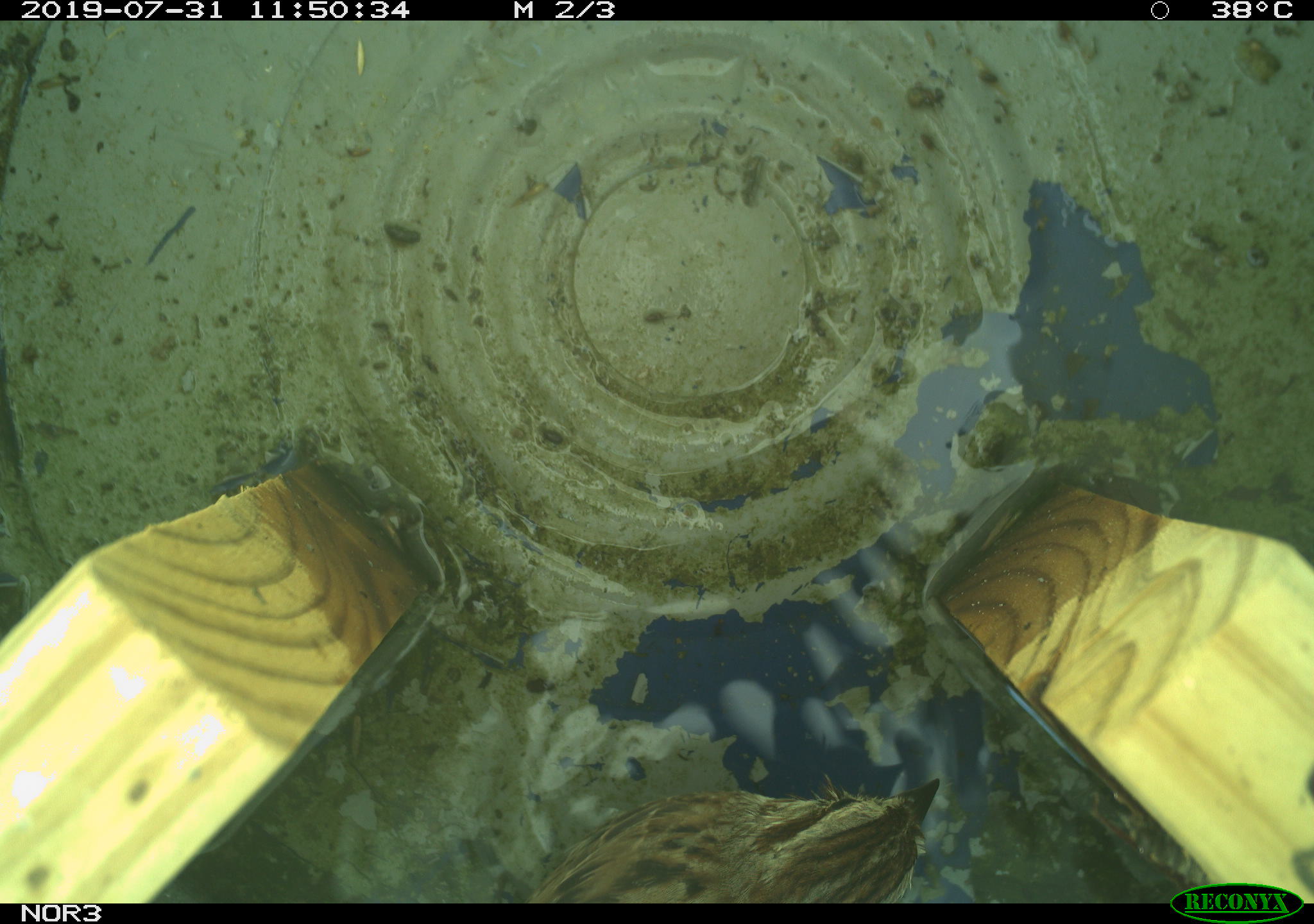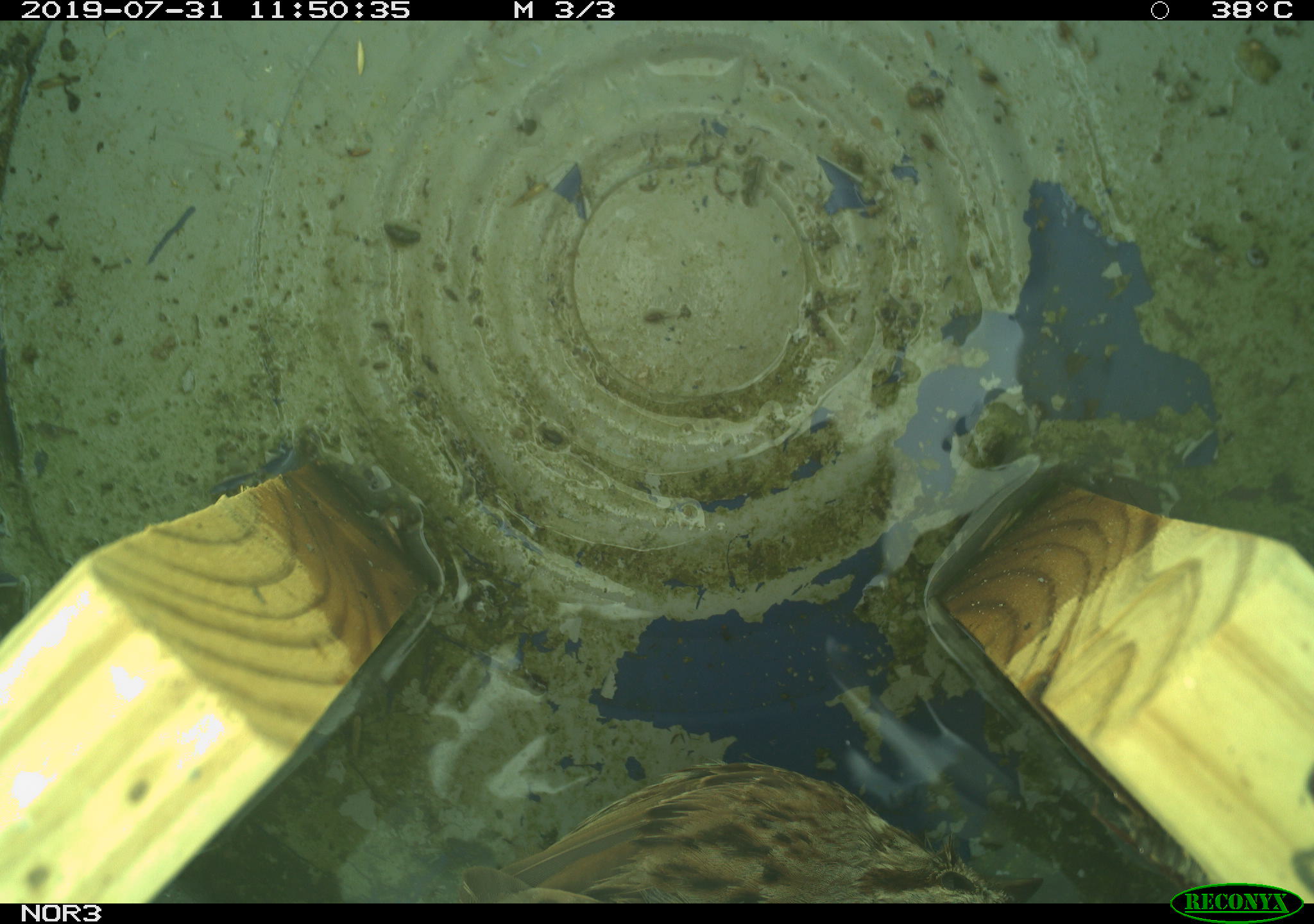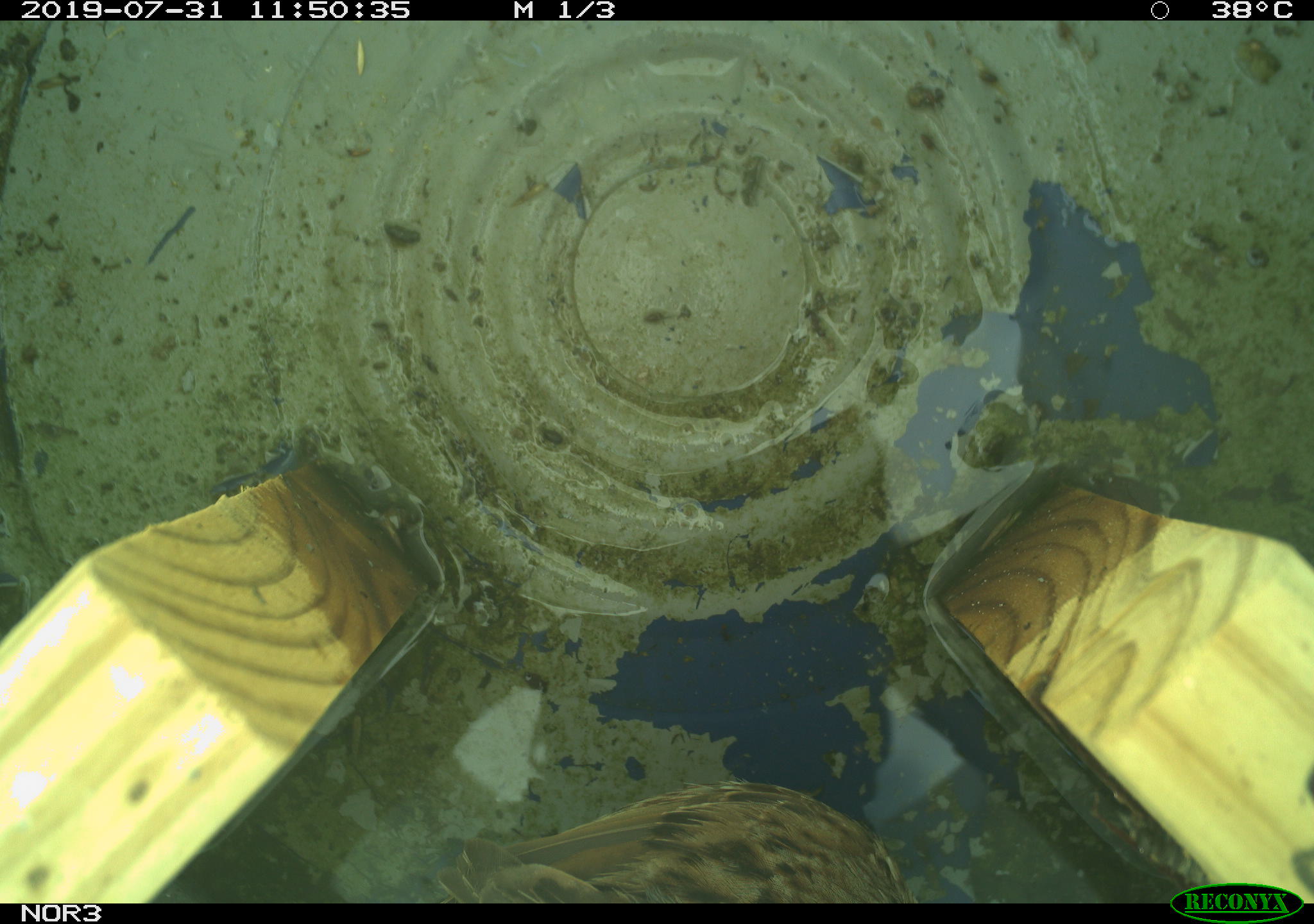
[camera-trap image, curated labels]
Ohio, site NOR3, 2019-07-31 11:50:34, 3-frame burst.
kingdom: Animalia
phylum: Chordata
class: Aves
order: Passeriformes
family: Passerellidae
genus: Melospiza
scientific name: Melospiza melodia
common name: song sparrow